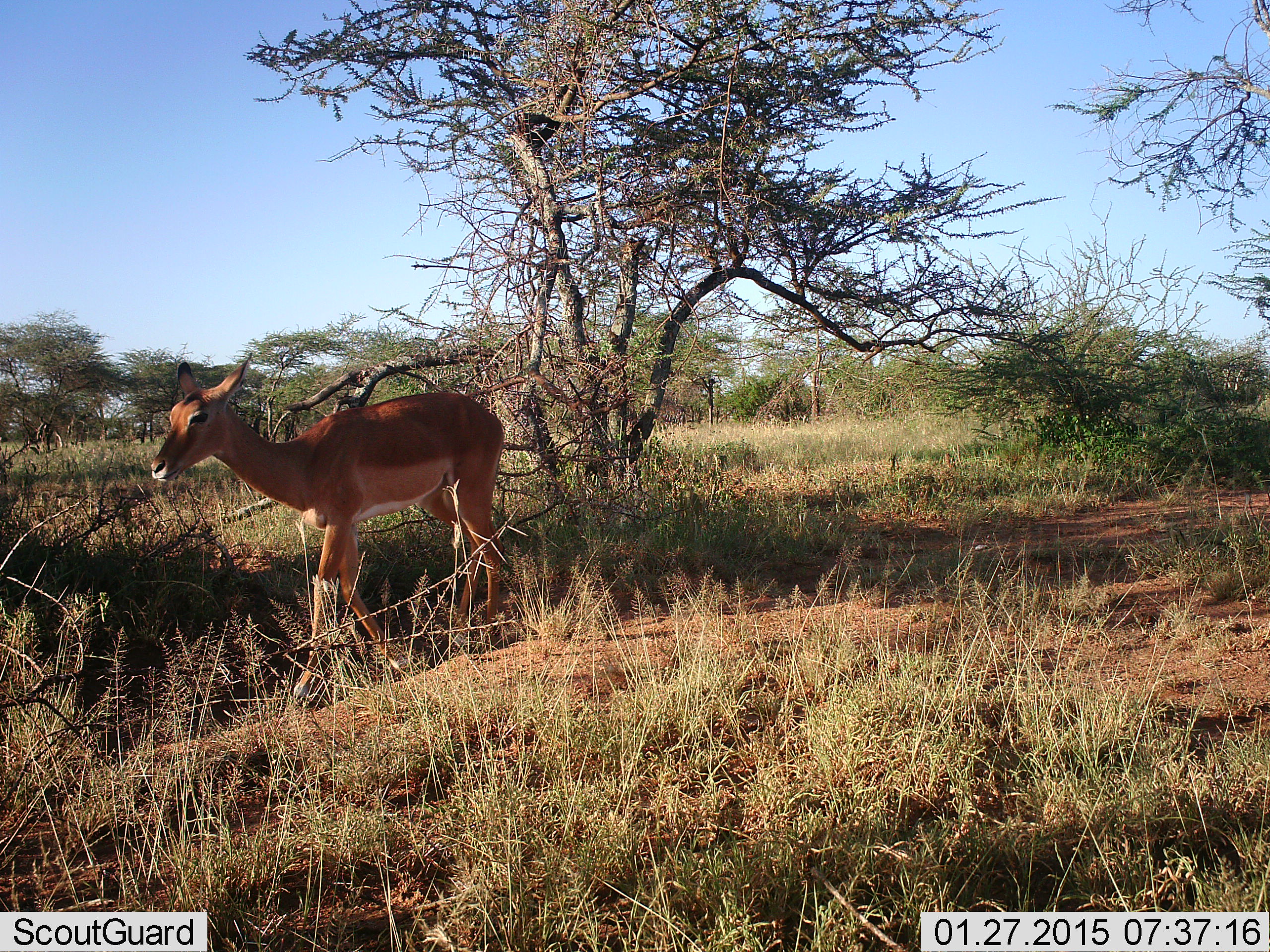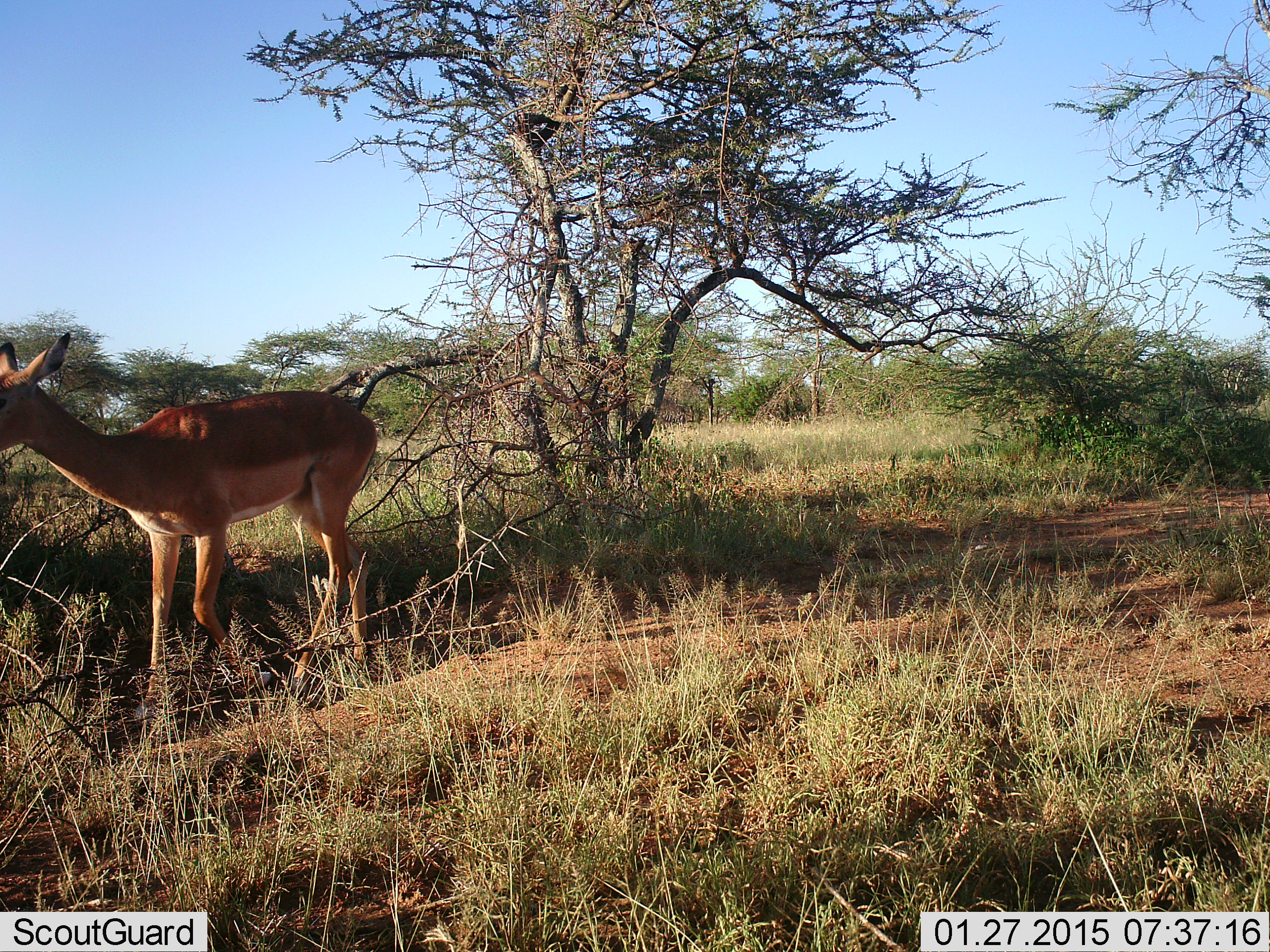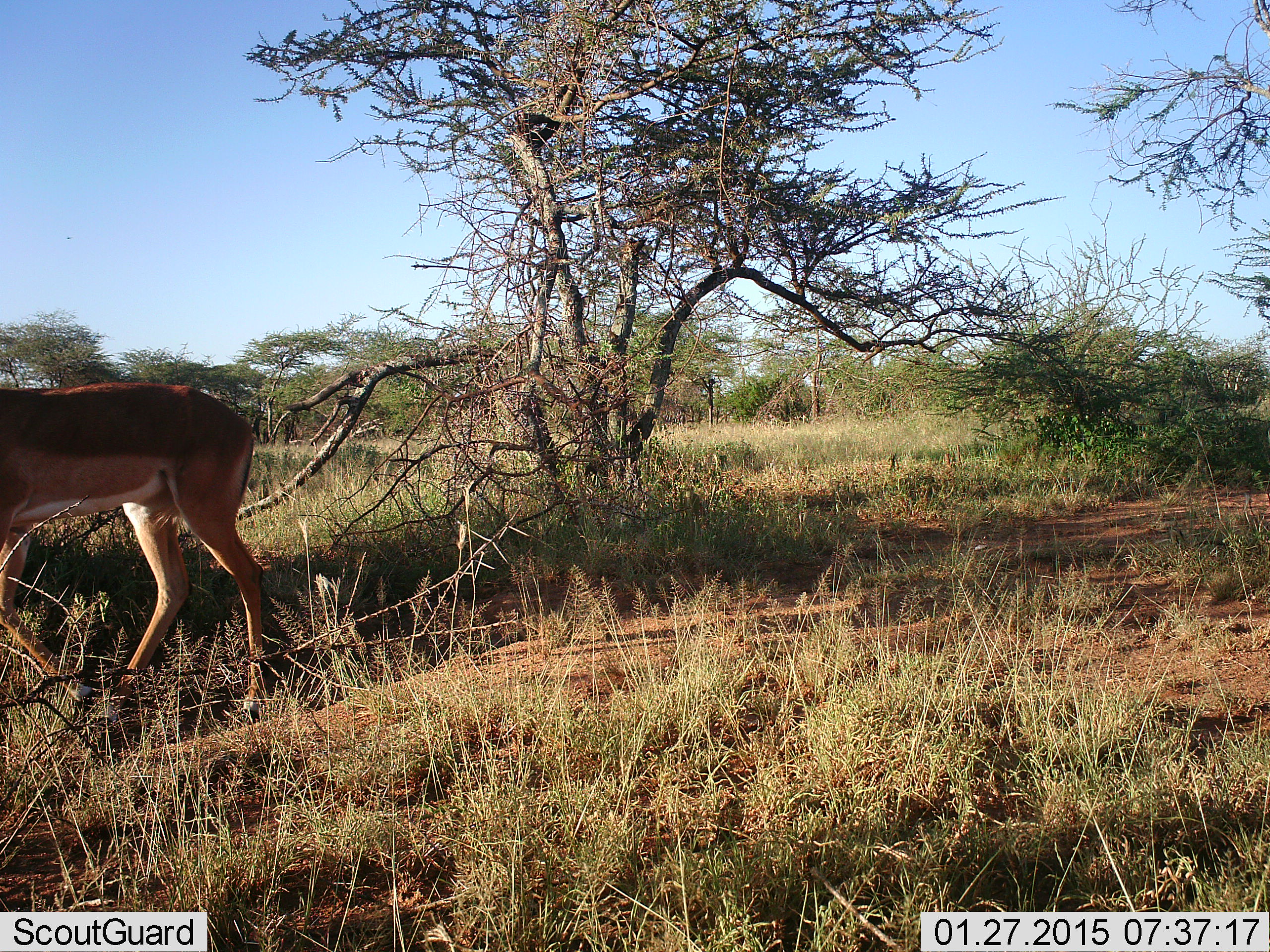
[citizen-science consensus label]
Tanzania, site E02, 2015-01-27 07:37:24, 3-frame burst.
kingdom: Animalia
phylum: Chordata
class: Mammalia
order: Artiodactyla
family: Bovidae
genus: Aepyceros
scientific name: Aepyceros melampus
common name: impala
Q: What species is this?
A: Impala (Aepyceros melampus).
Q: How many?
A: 1.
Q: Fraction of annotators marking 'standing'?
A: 20%.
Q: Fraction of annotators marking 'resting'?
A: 0%.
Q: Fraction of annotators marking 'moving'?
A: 80%.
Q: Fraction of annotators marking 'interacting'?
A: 0%.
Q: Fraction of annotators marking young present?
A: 0%.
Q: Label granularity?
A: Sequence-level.